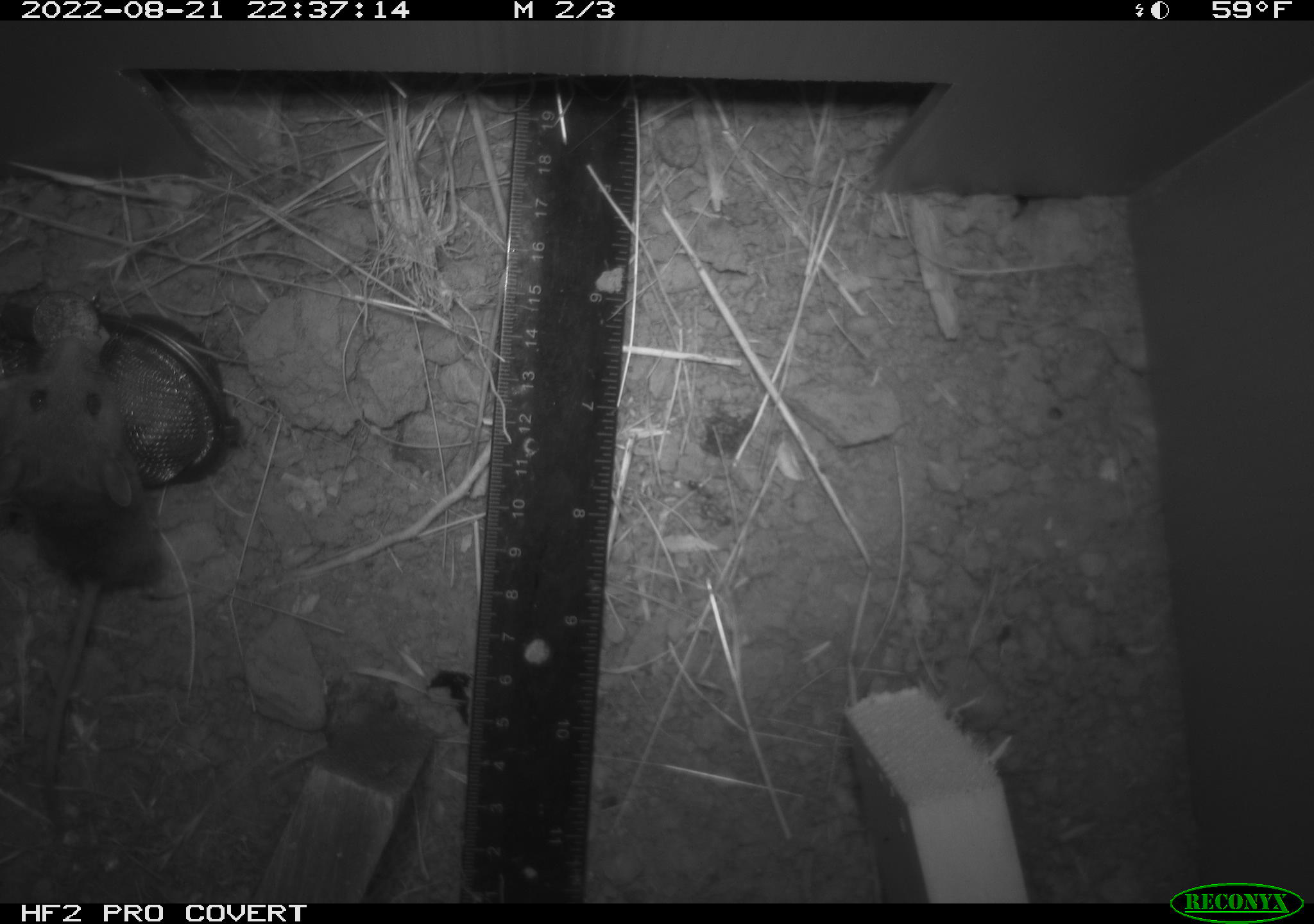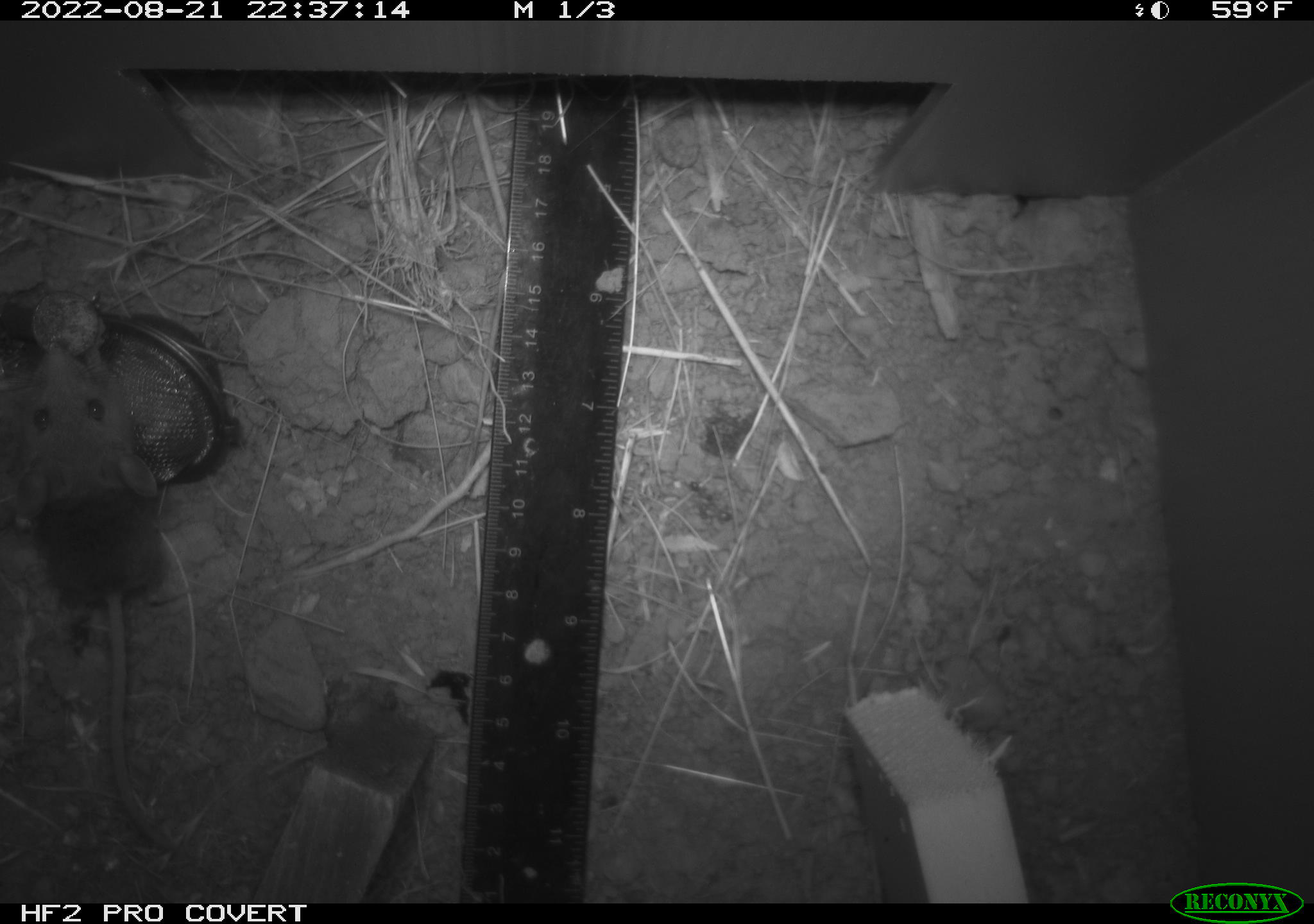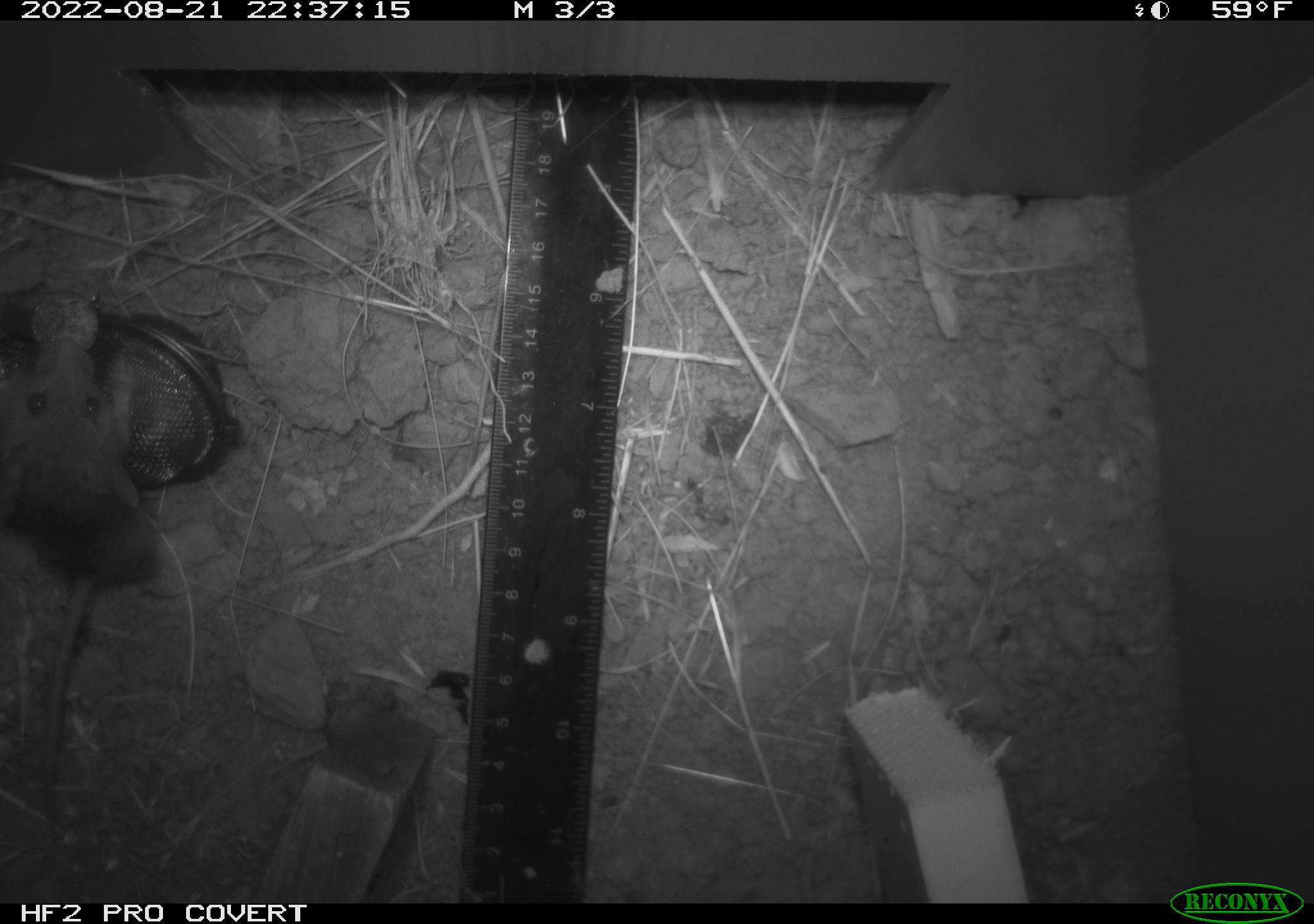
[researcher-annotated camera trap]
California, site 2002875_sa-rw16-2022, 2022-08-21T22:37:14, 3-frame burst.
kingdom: Animalia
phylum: Chordata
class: Mammalia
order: Rodentia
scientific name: Rodentia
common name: mouse species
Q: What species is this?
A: Mouse species (Rodentia).